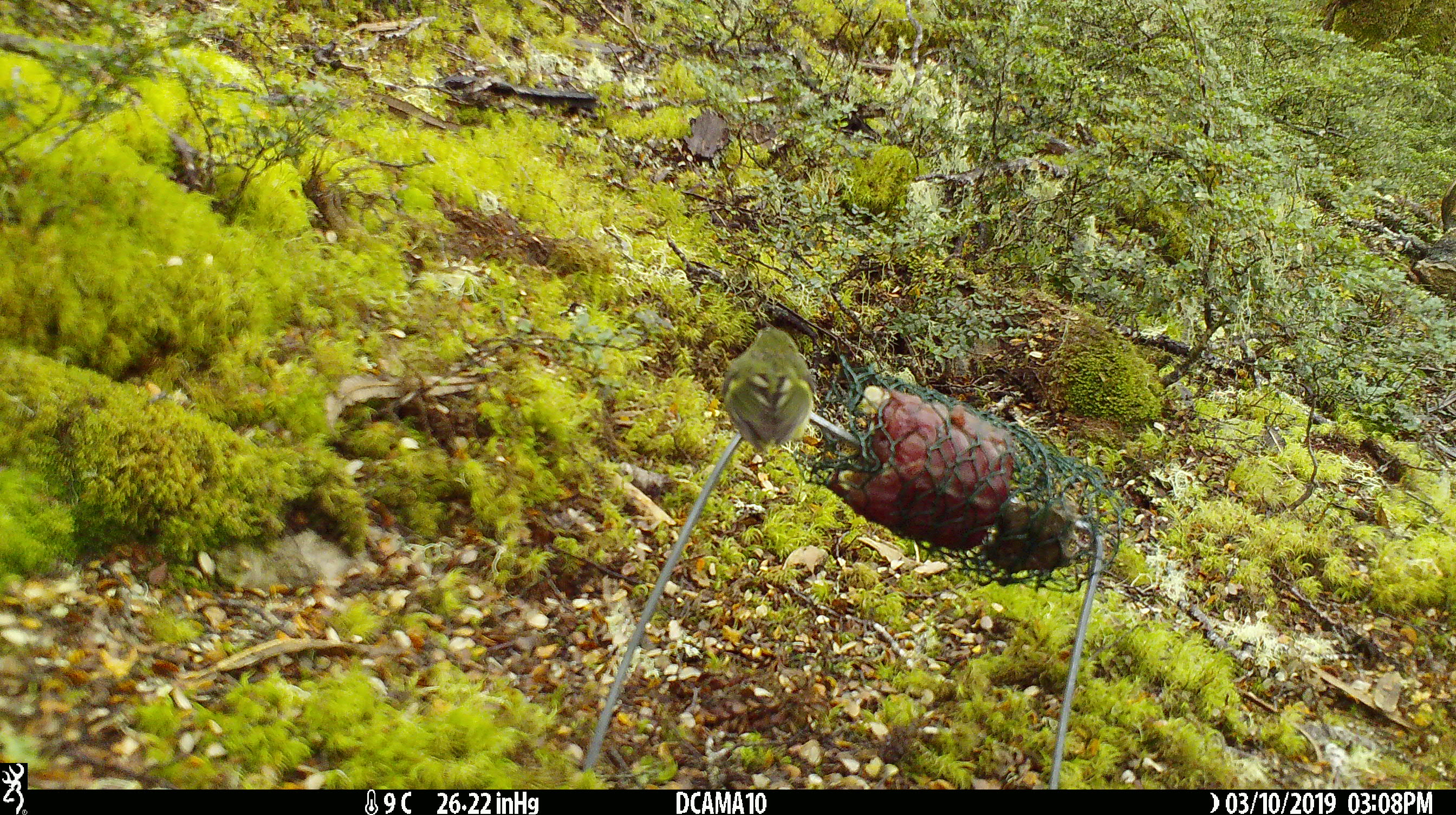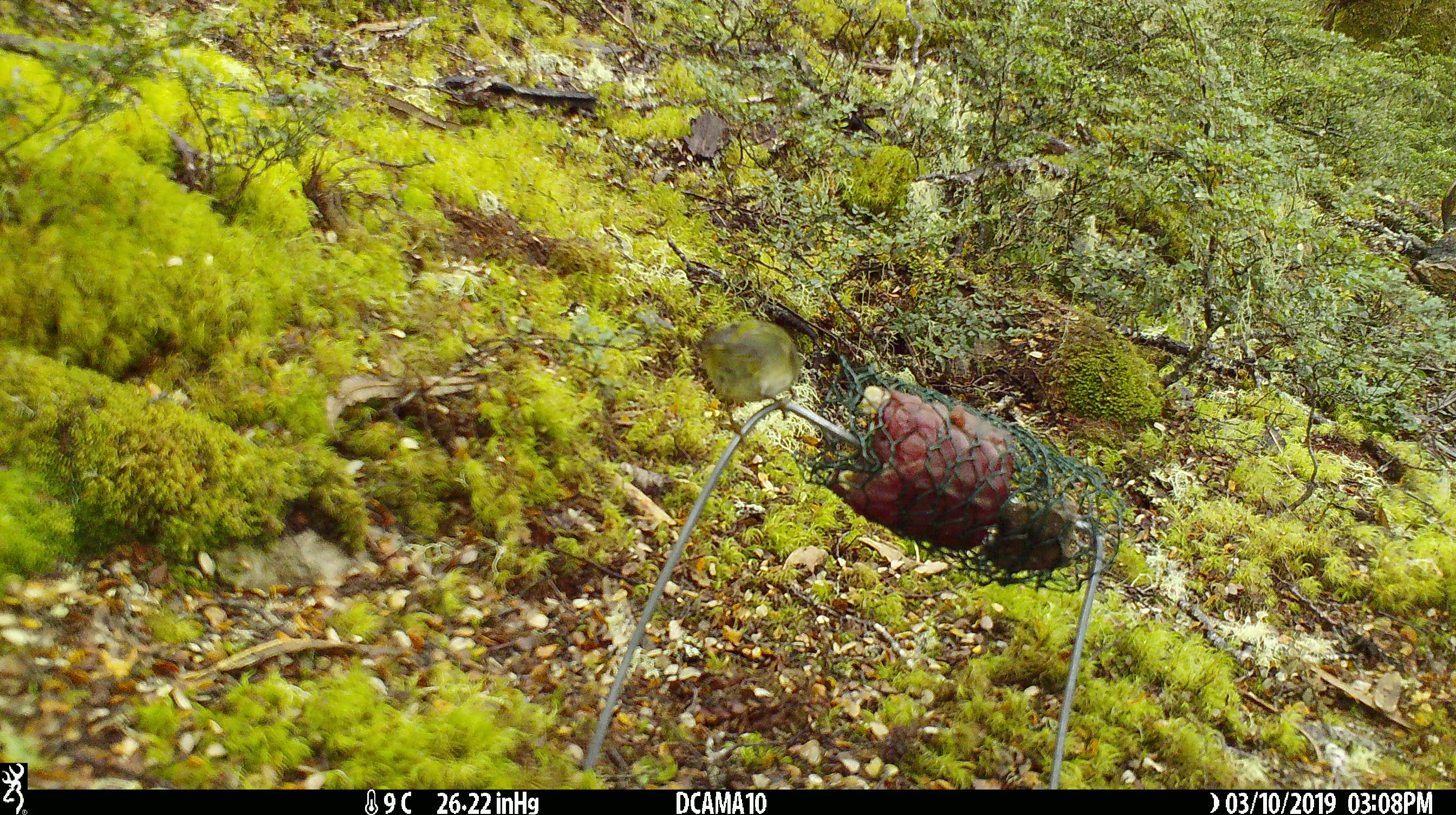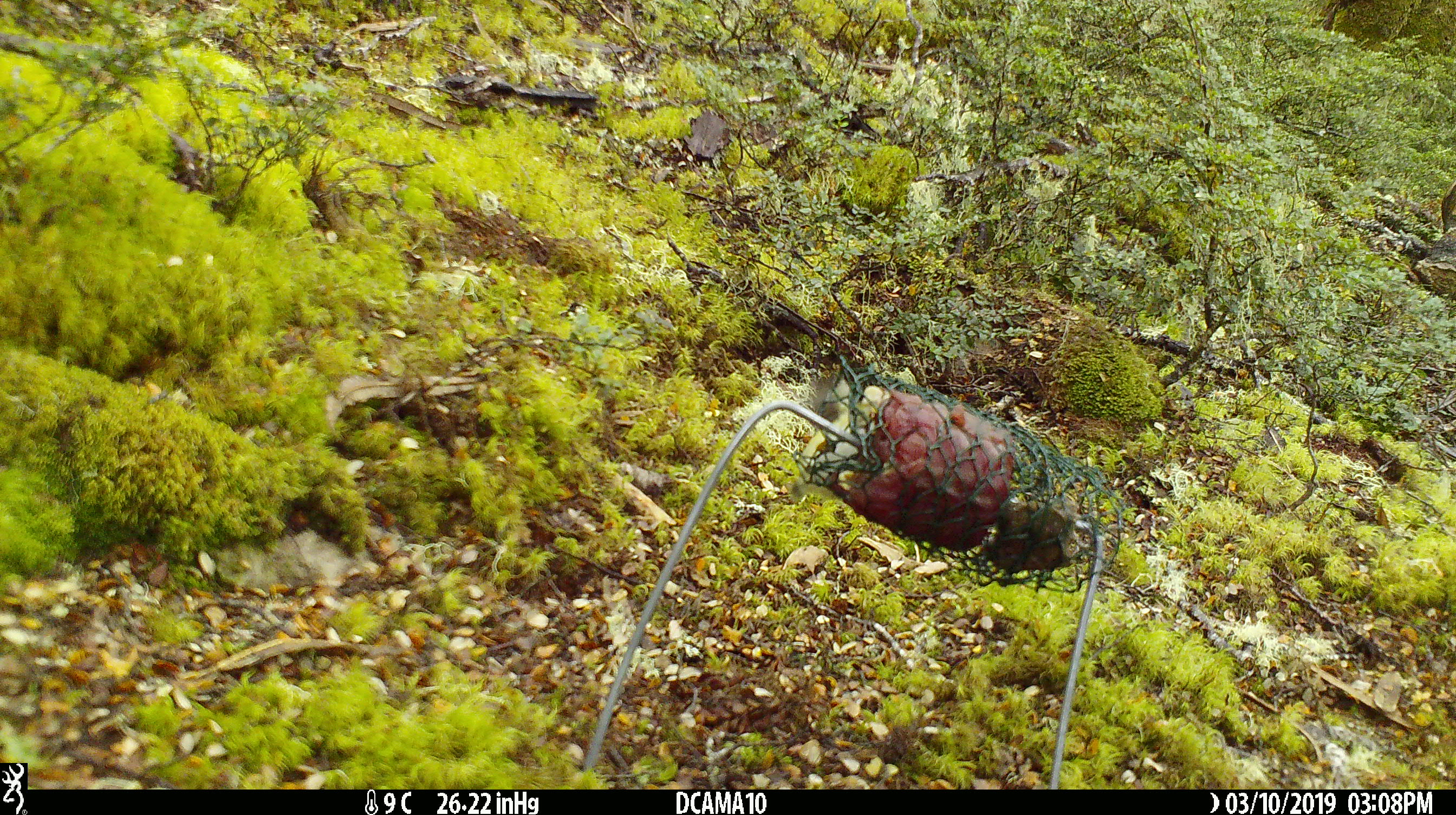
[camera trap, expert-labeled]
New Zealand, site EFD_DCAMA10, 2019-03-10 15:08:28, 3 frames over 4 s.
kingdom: Animalia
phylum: Chordata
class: Aves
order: Passeriformes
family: Acanthisittidae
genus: Acanthisitta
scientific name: Acanthisitta chloris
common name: rifleman